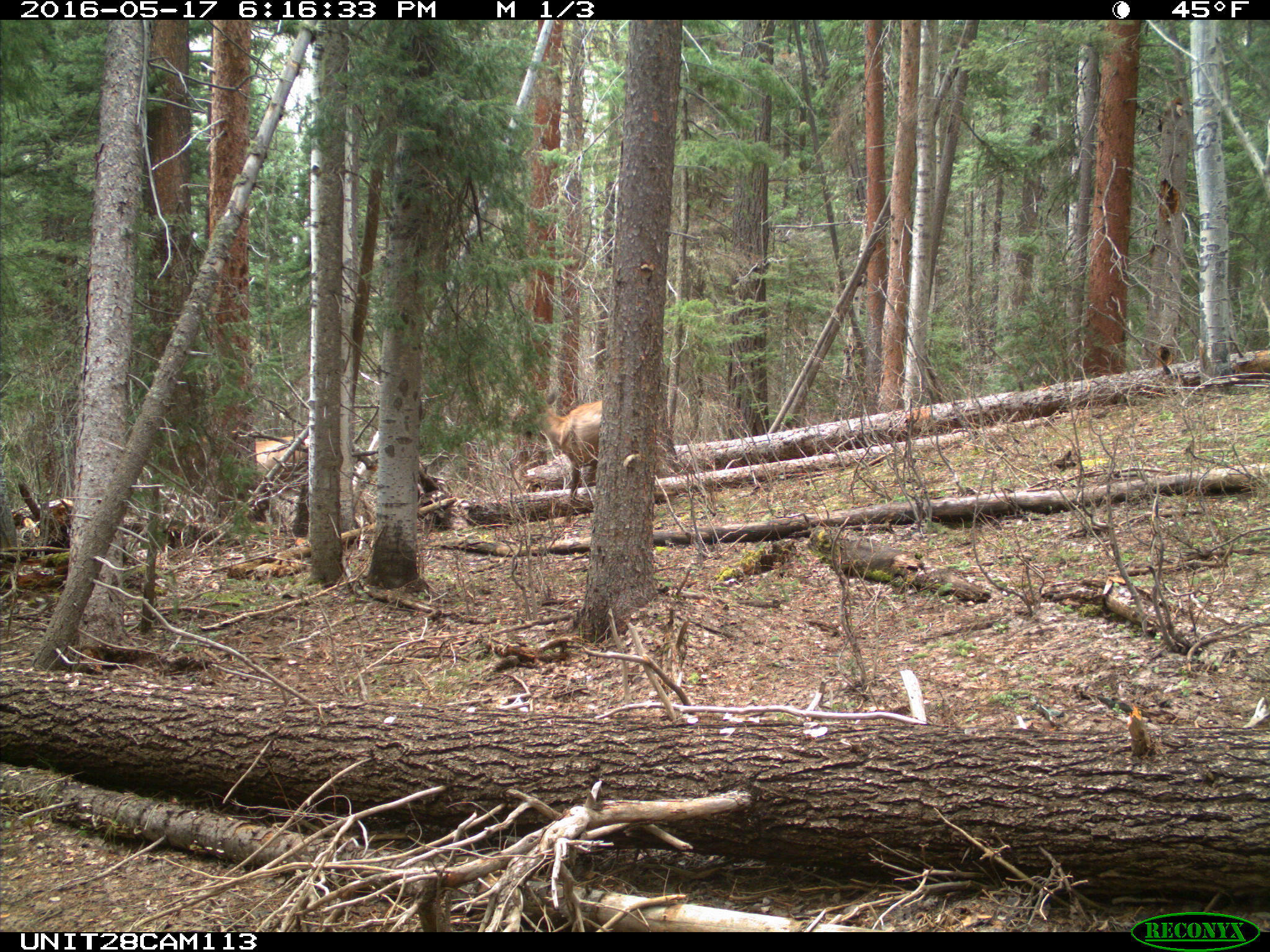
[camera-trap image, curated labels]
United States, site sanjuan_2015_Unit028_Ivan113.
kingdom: Animalia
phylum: Chordata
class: Mammalia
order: Artiodactyla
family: Cervidae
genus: Cervus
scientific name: Cervus elaphus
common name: red deer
Cervus elaphus (red deer).